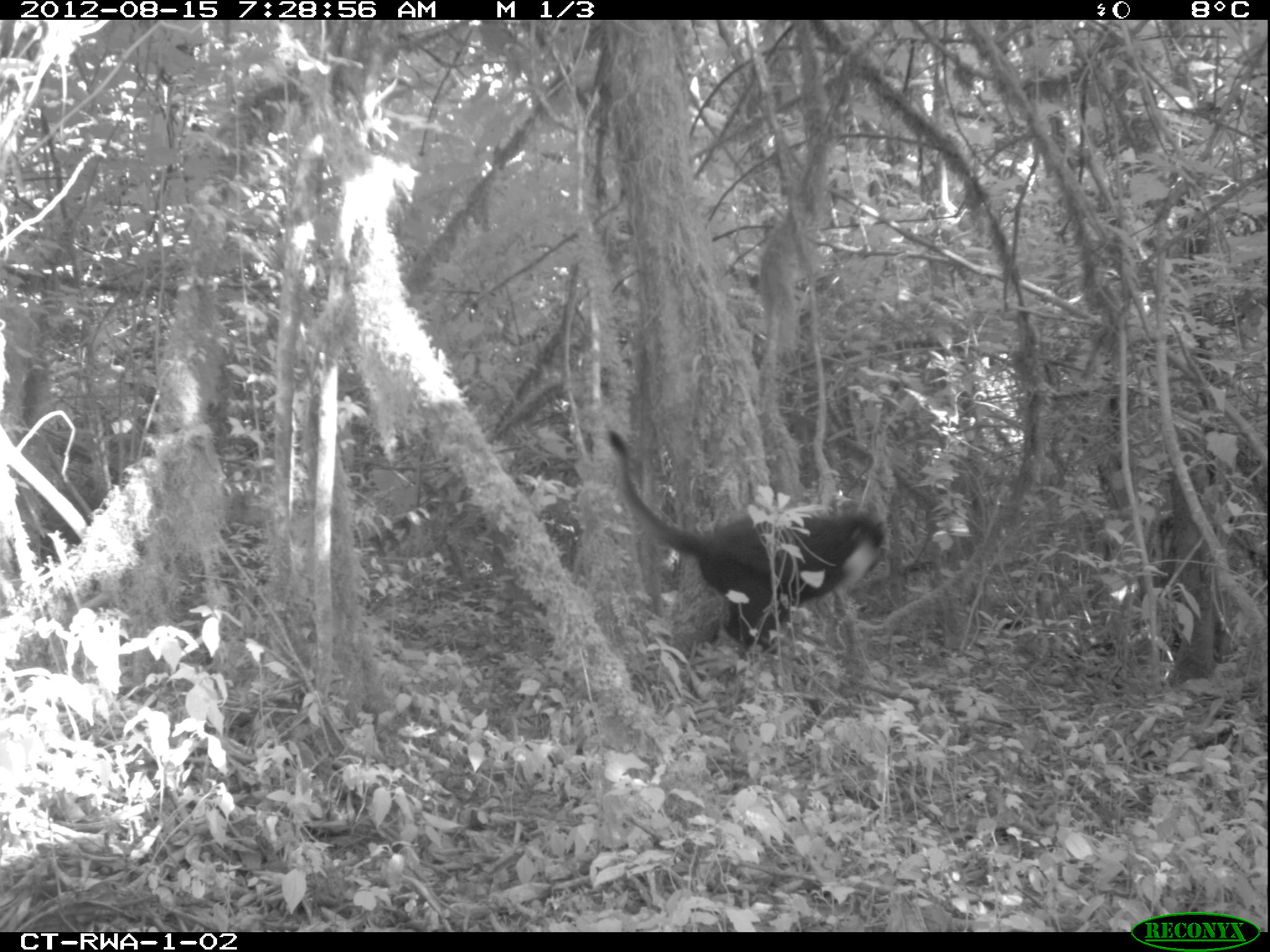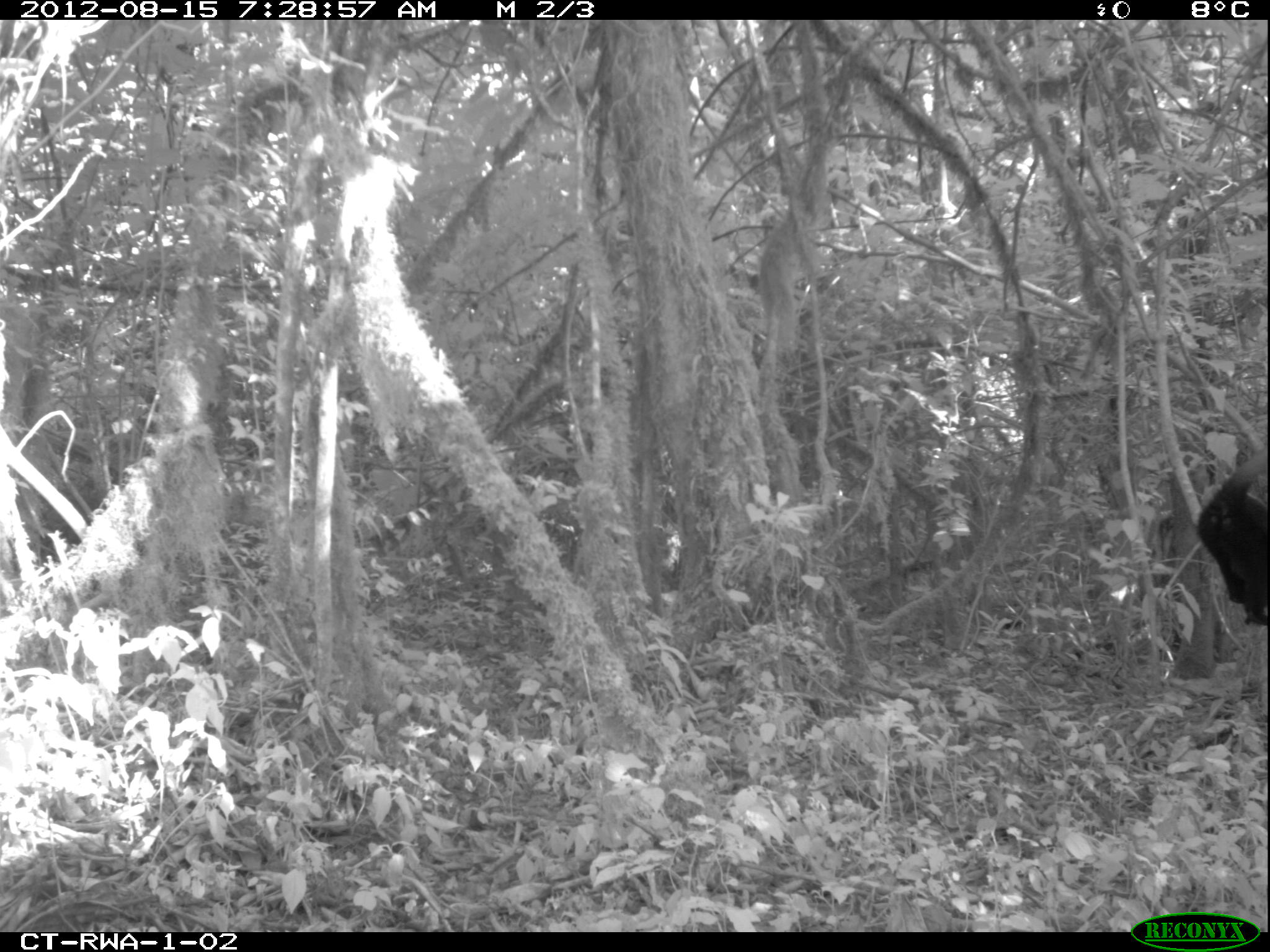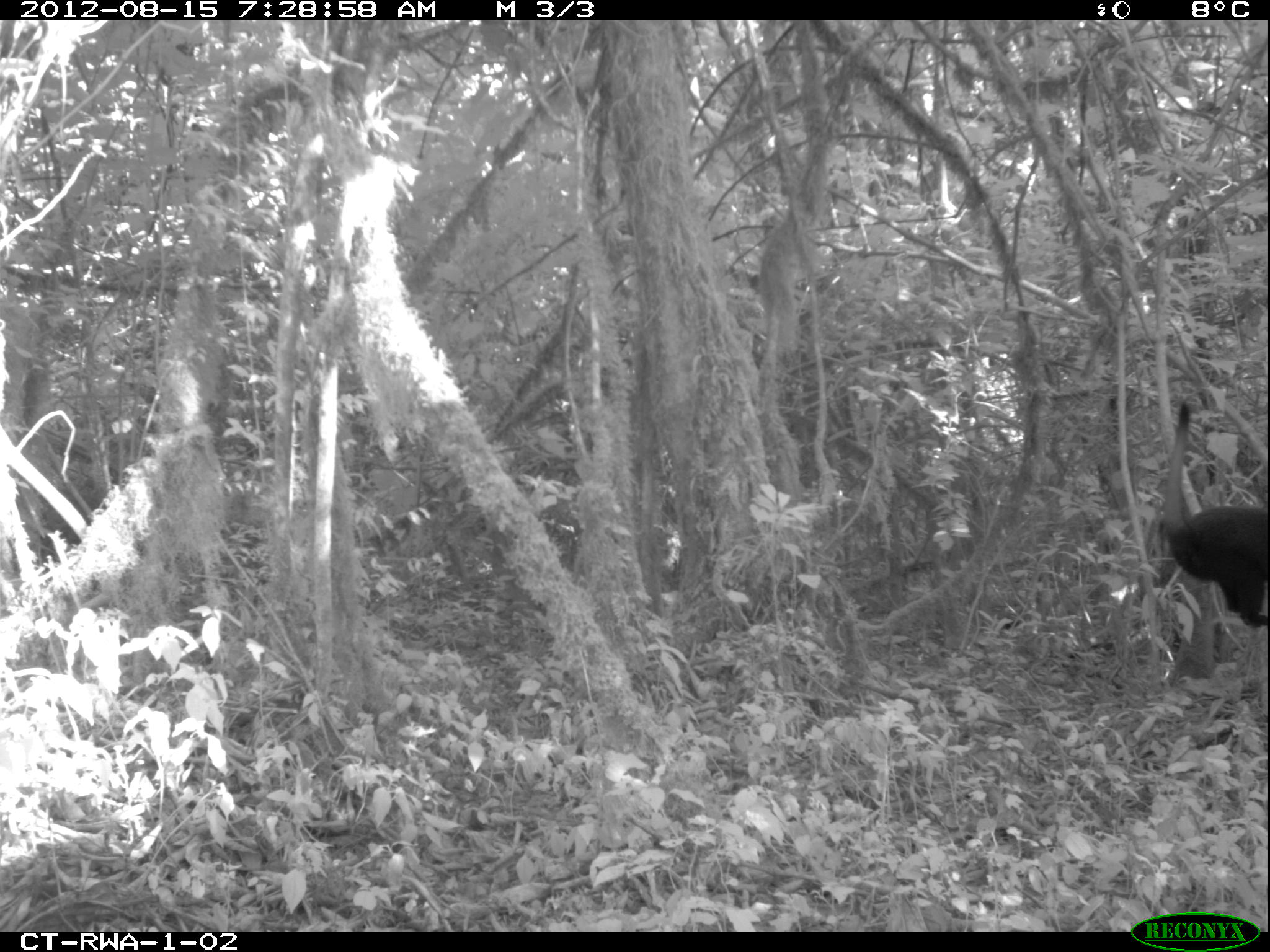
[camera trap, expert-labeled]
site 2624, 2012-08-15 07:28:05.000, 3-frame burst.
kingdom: Animalia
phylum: Chordata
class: Mammalia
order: Primates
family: Cercopithecidae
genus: Allochrocebus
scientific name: Allochrocebus lhoesti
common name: l'hoest's monkey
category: cercopithecus lhoesti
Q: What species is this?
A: Cercopithecus lhoesti (l'hoest's monkey) (Allochrocebus lhoesti).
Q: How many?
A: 4.